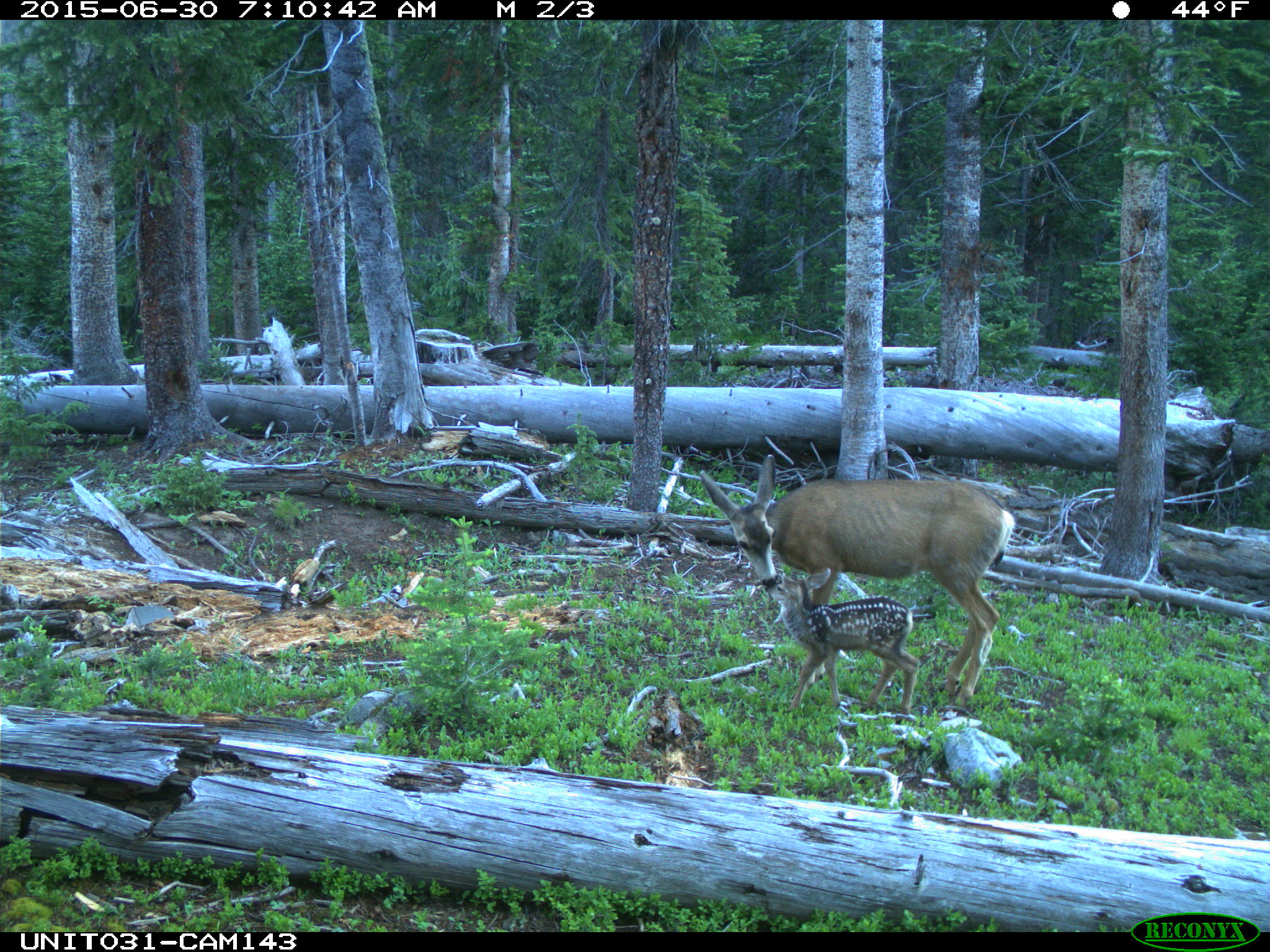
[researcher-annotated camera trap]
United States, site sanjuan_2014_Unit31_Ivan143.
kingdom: Animalia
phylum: Chordata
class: Mammalia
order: Artiodactyla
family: Cervidae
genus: Odocoileus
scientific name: Odocoileus hemionus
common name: mule deer